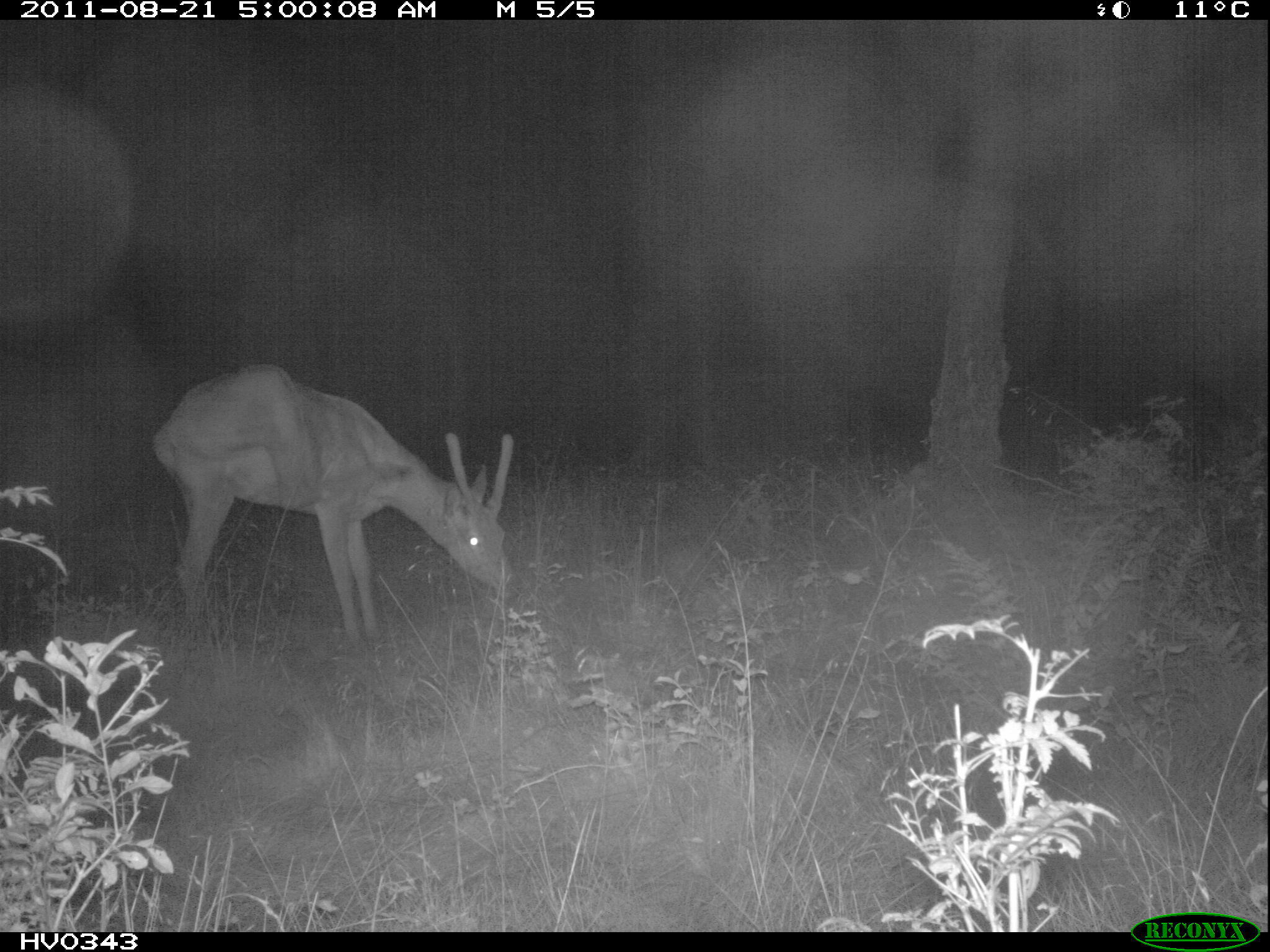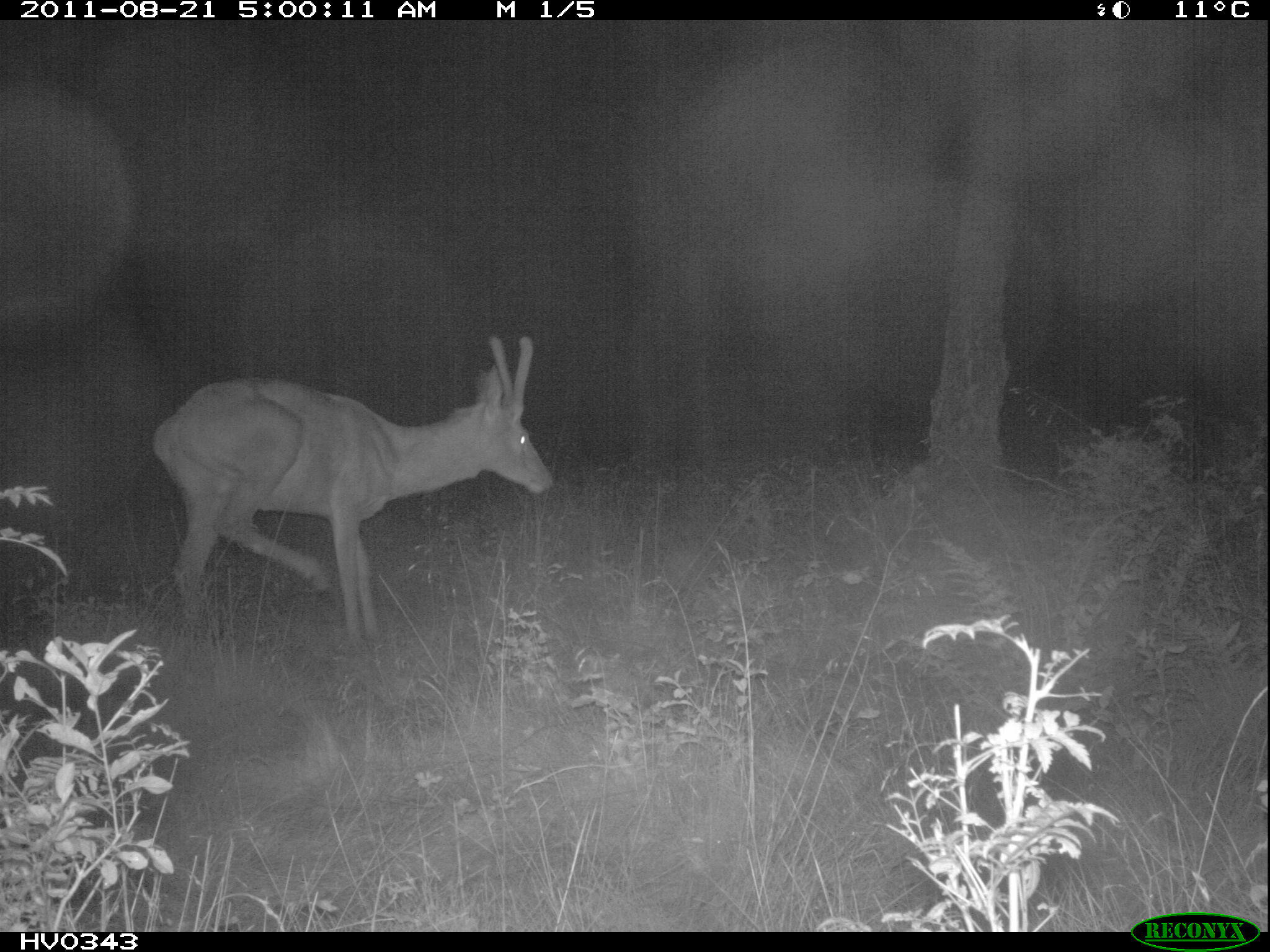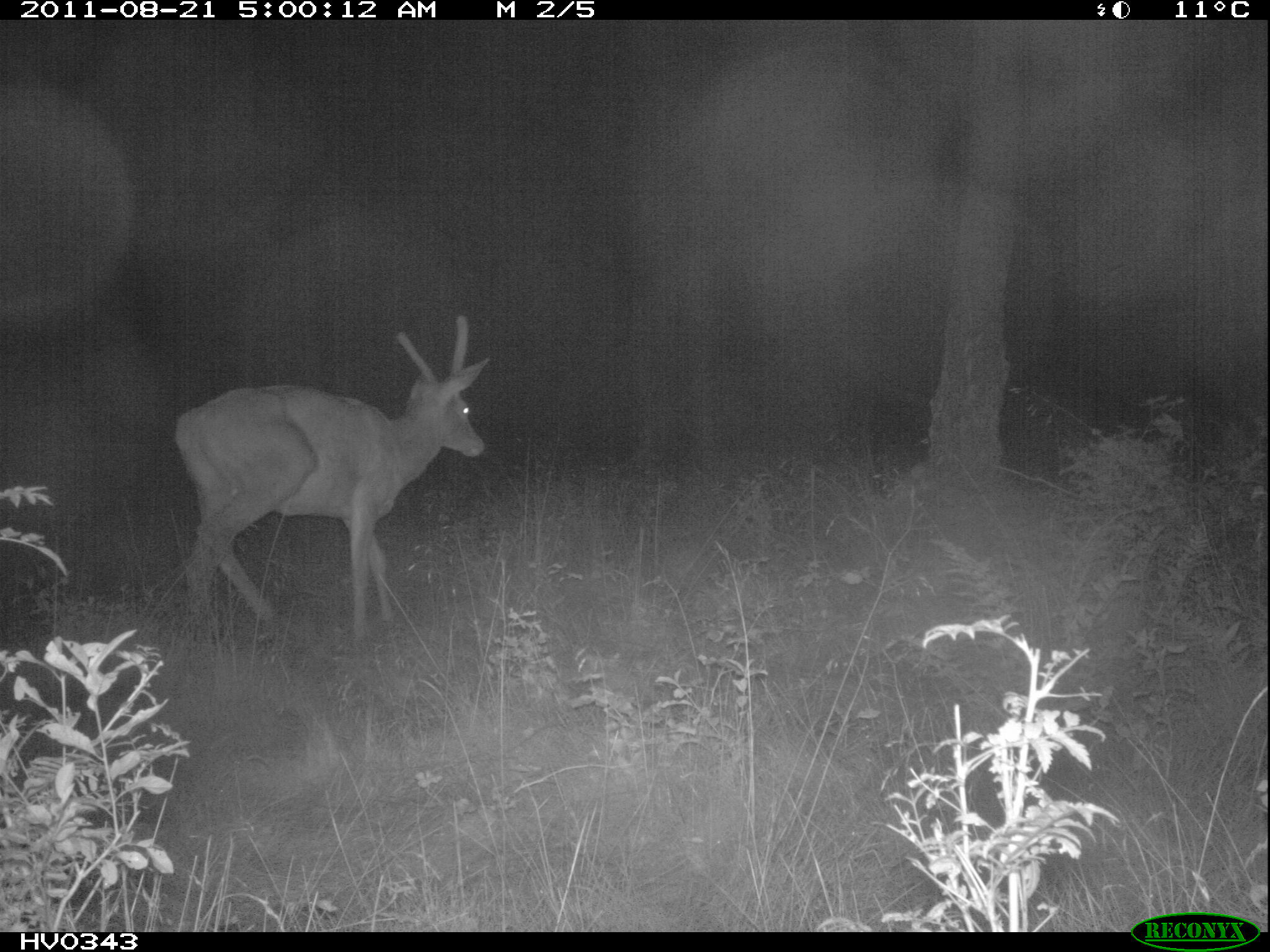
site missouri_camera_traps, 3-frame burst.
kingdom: Animalia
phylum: Chordata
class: Mammalia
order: Artiodactyla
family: Cervidae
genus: Cervus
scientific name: Cervus elaphus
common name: red deer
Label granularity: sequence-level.